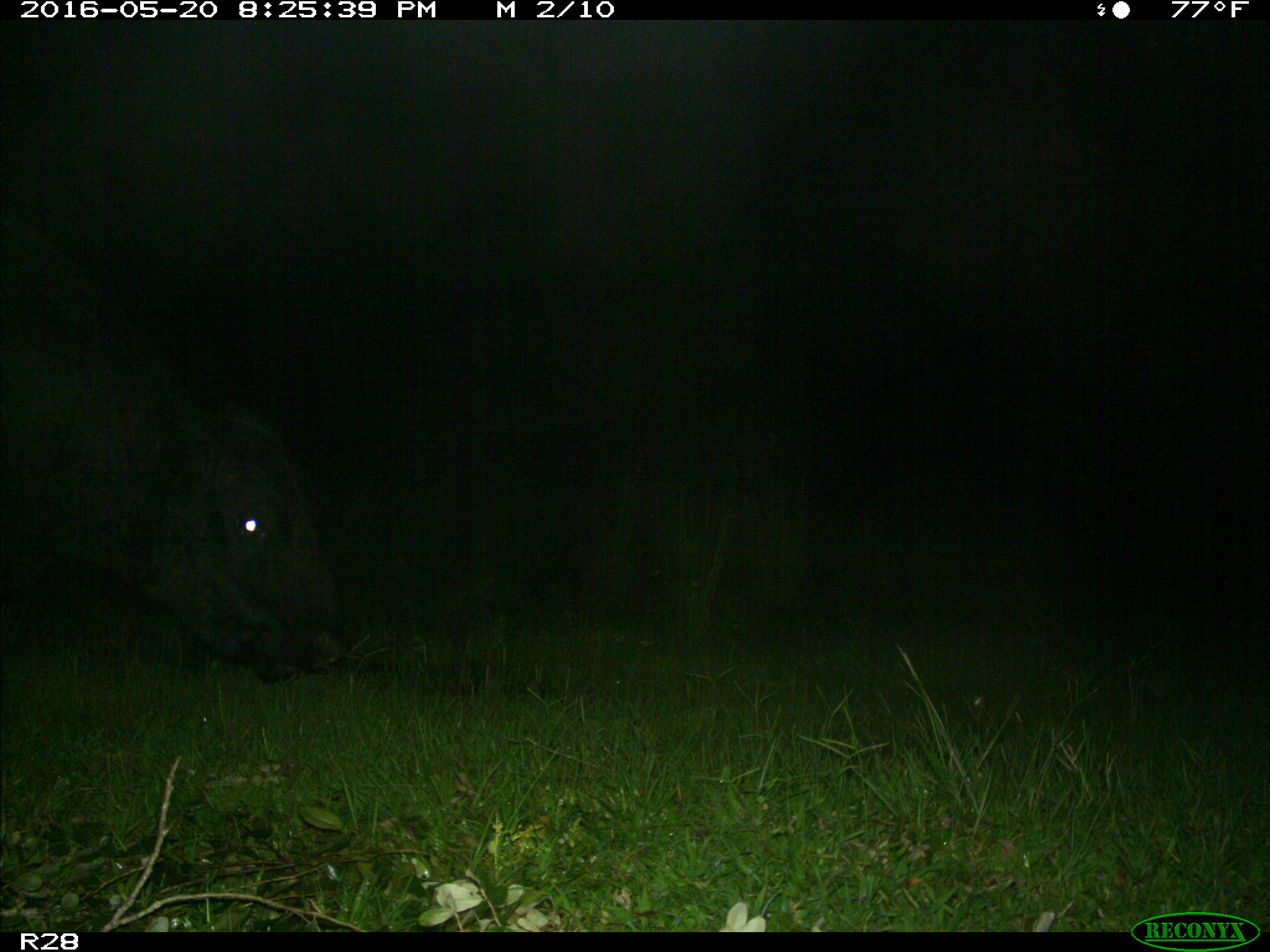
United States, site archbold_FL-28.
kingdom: Animalia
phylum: Chordata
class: Mammalia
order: Artiodactyla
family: Bovidae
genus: Bos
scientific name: Bos taurus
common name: domestic cow